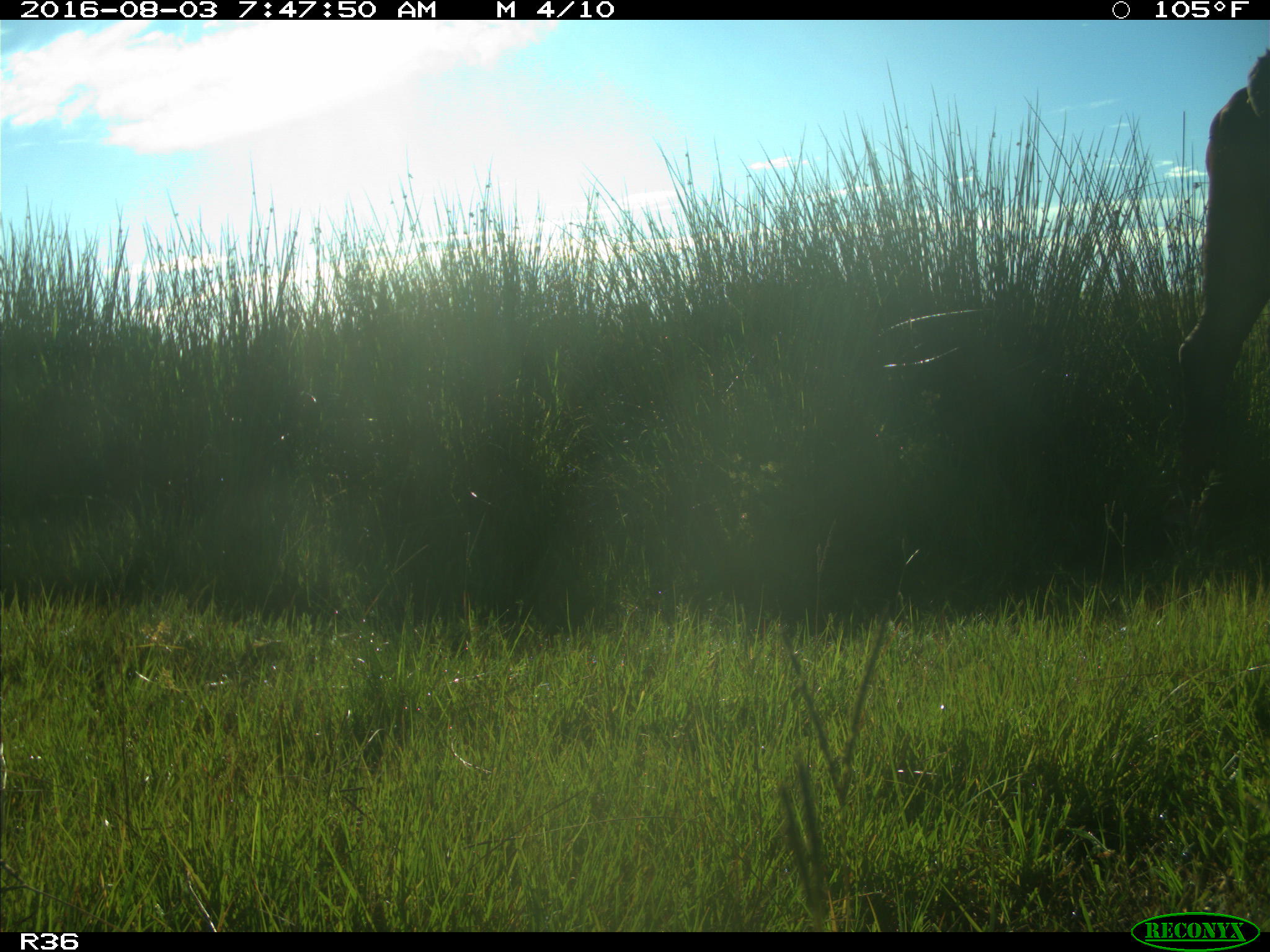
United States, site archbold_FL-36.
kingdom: Animalia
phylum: Chordata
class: Mammalia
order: Artiodactyla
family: Bovidae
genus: Bos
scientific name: Bos taurus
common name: domestic cow